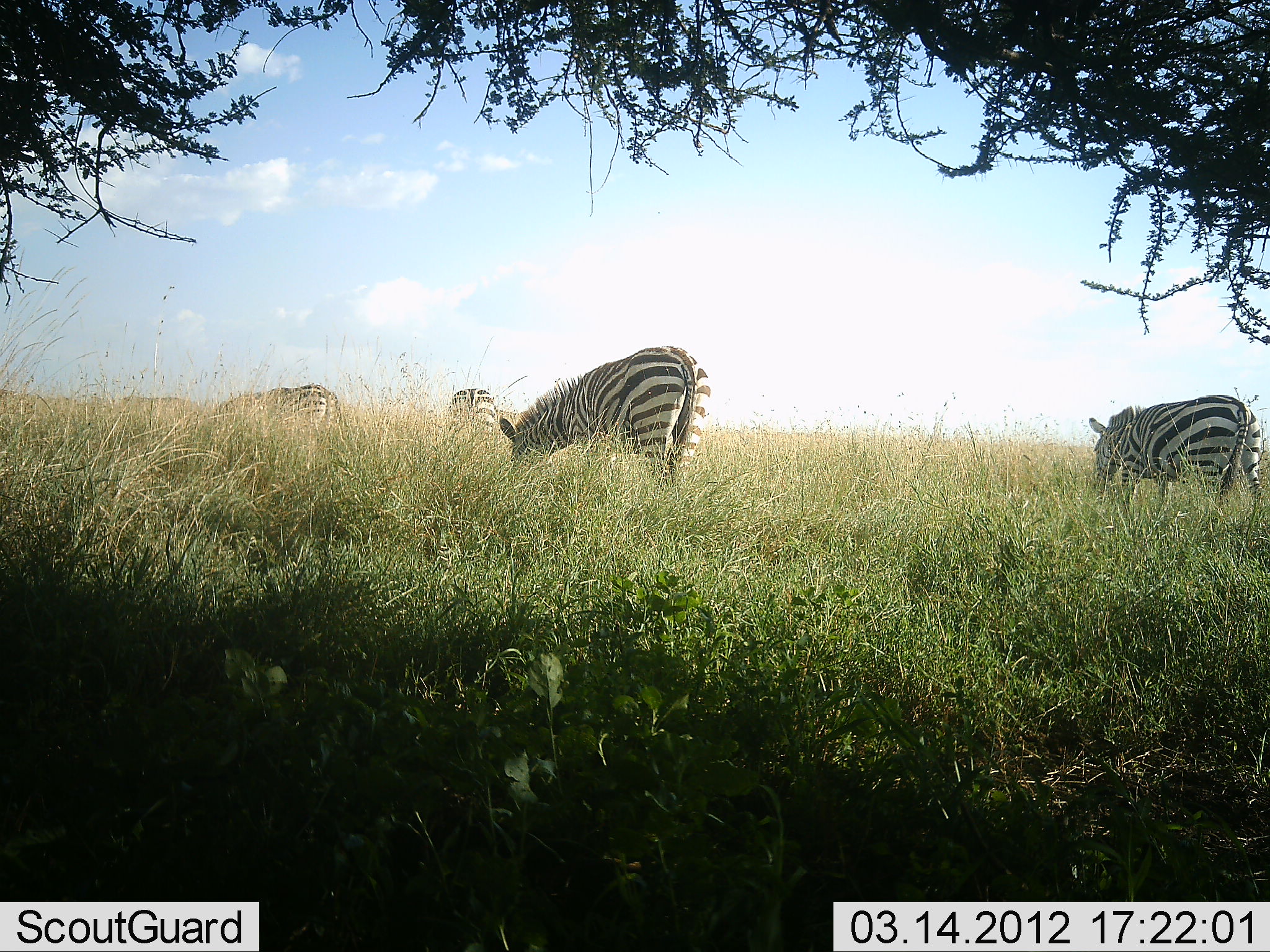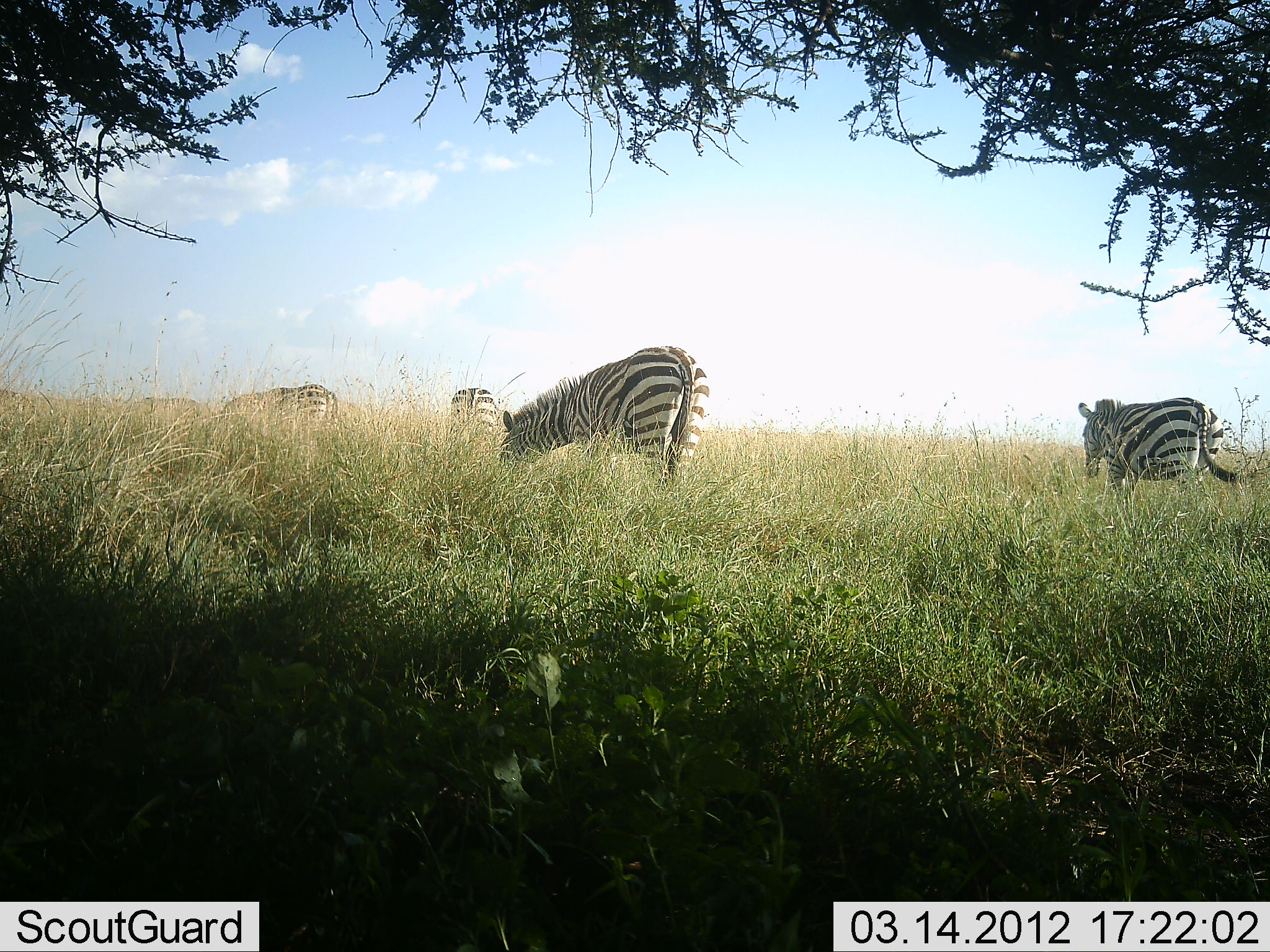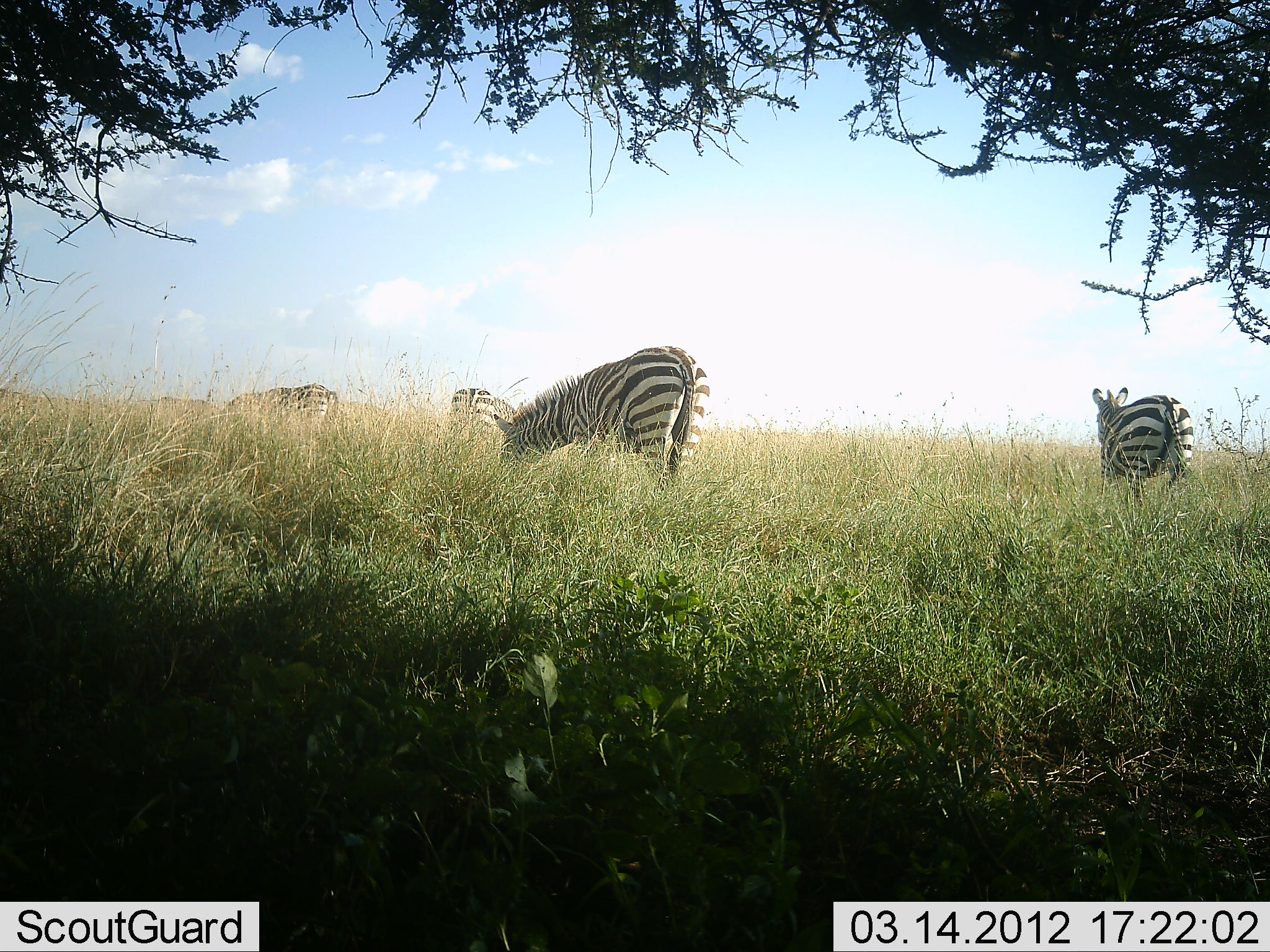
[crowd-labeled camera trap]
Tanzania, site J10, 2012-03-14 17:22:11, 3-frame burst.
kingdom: Animalia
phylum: Chordata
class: Mammalia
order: Perissodactyla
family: Equidae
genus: Equus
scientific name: Equus quagga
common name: plains zebra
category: zebra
Zebra (plains zebra) (Equus quagga), count 5. Behavior (volunteer vote fractions): standing 29%, resting 0%, moving 53%, interacting 0%. Young present (vote fraction): 0%. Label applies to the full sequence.